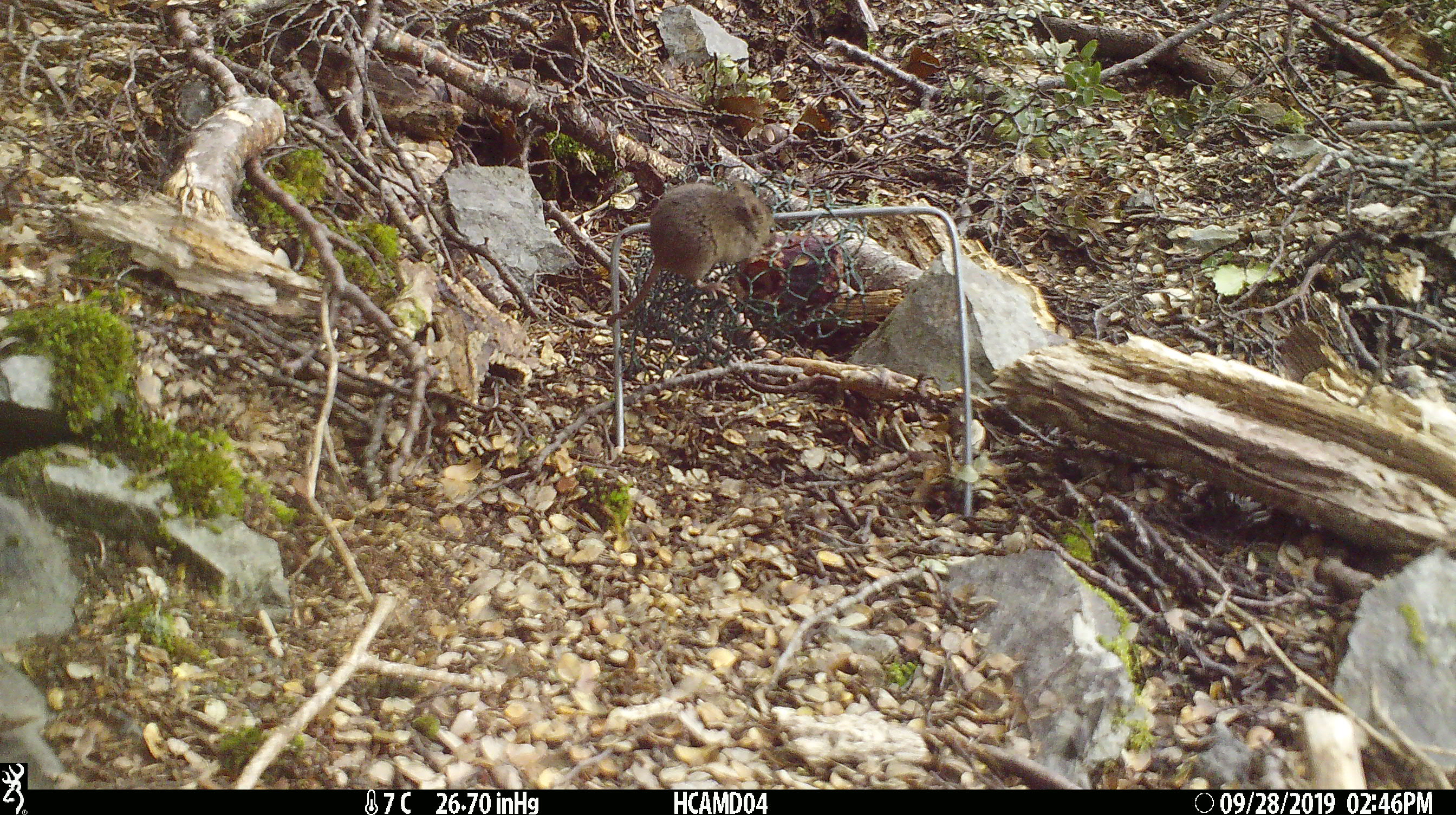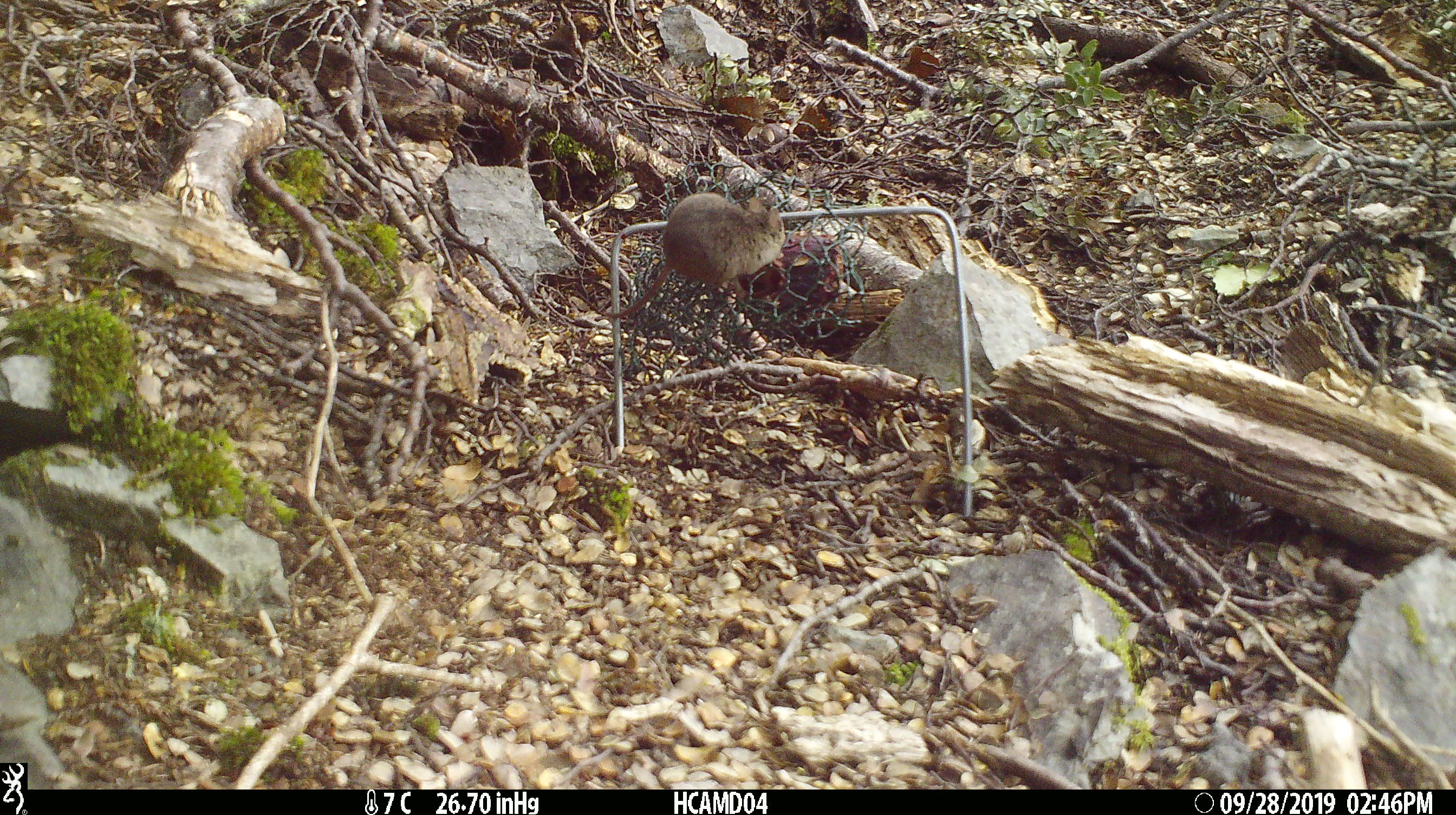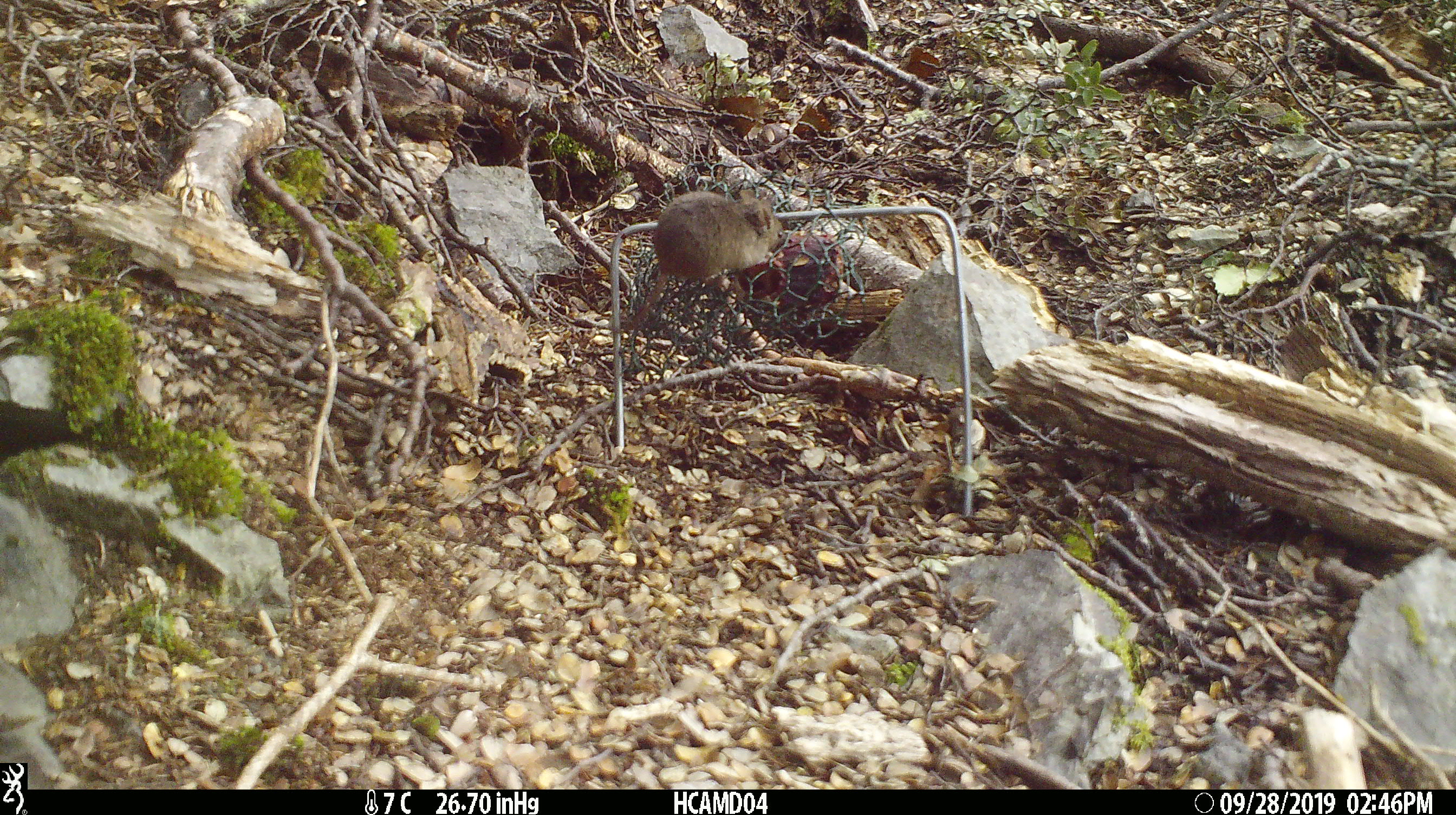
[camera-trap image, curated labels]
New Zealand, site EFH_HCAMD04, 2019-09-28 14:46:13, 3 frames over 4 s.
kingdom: Animalia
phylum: Chordata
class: Mammalia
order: Rodentia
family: Muridae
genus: Mus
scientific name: Mus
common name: mouse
Mouse (Mus).